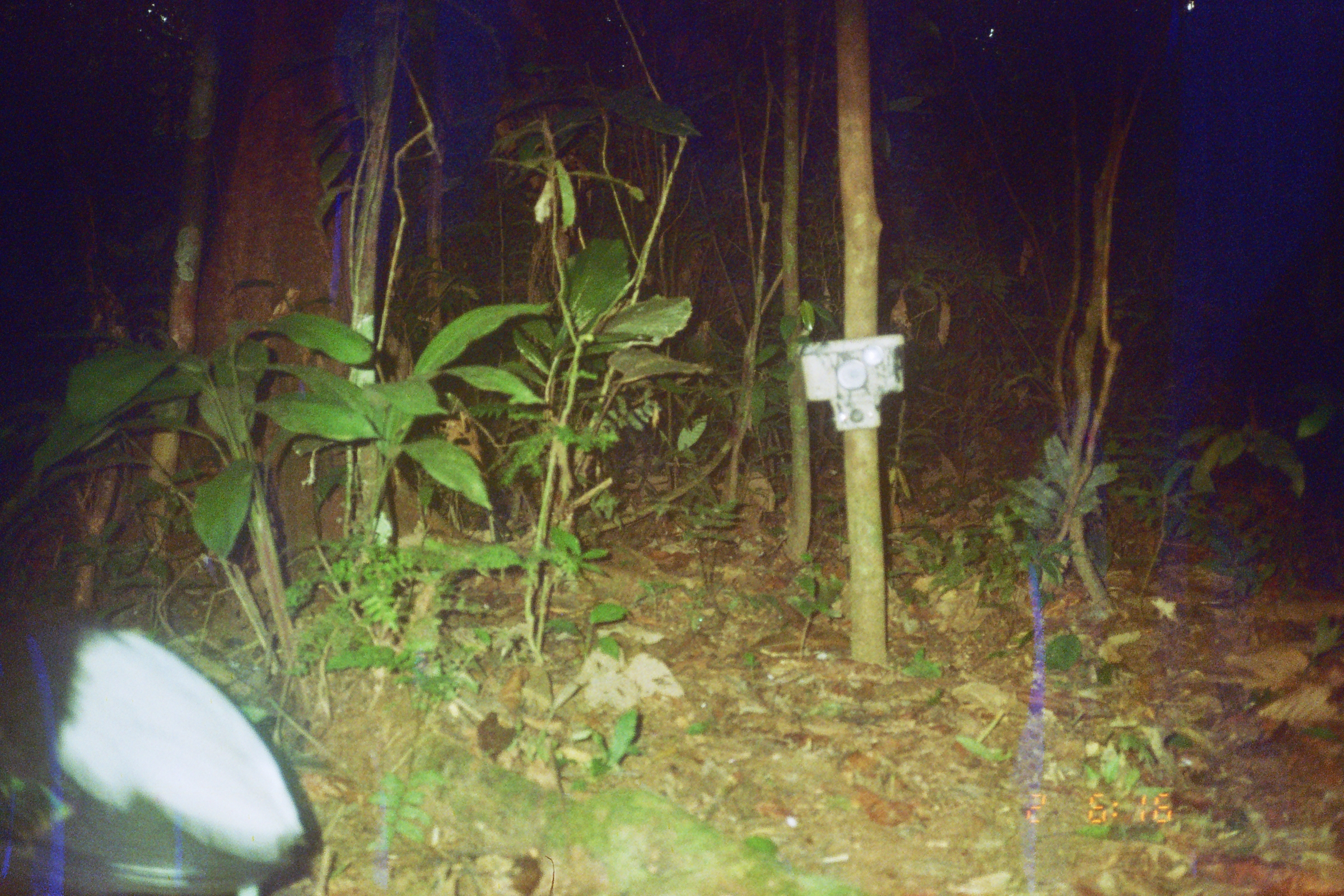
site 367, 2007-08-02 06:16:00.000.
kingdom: Animalia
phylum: Chordata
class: Aves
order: Gruiformes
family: Psophiidae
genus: Psophia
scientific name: Psophia leucoptera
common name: pale-winged trumpeter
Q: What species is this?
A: Psophia leucoptera (pale-winged trumpeter).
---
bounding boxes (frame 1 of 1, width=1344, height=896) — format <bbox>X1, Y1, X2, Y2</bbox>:
psophia leucoptera: <bbox>2, 606, 324, 896</bbox>